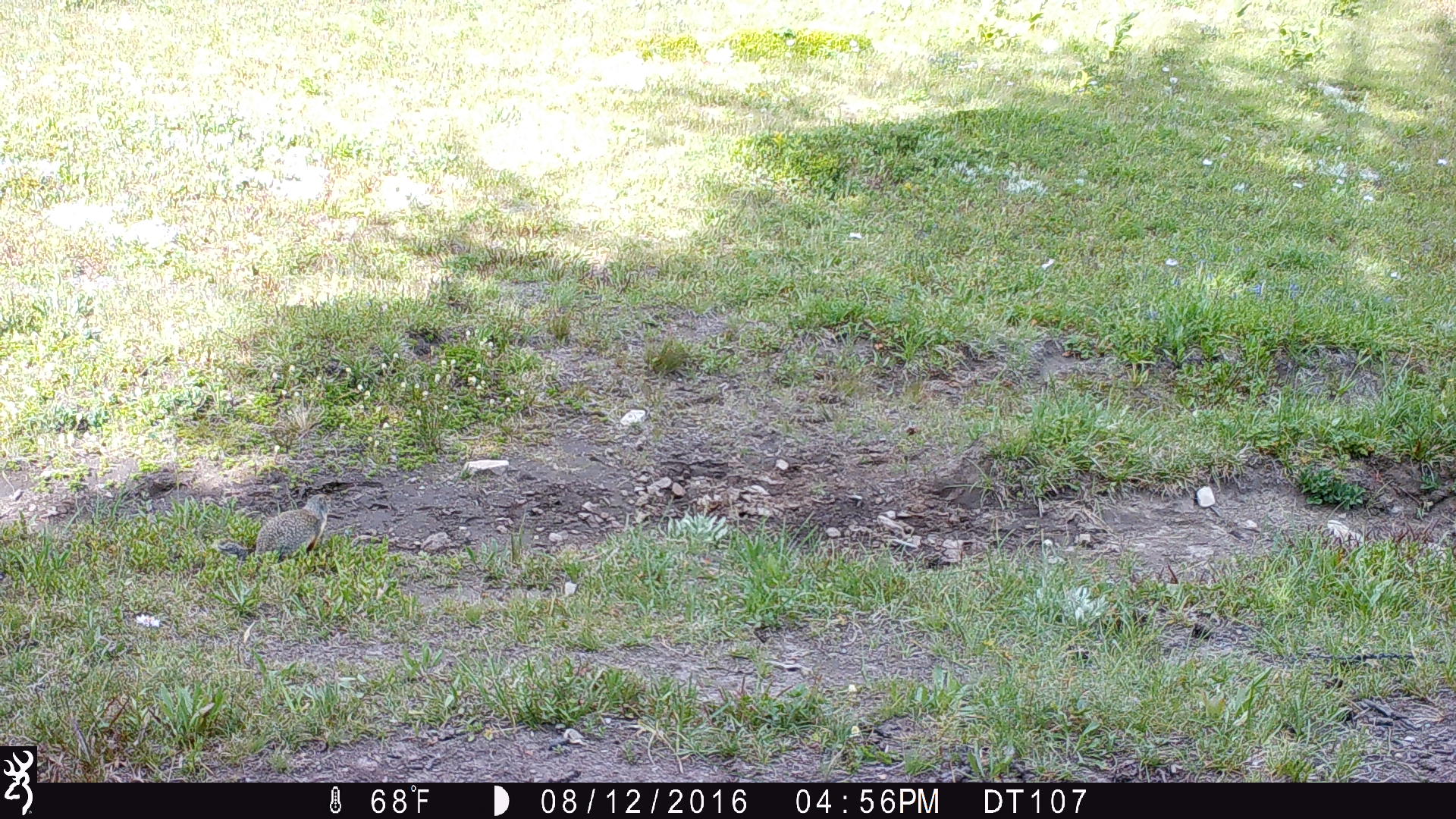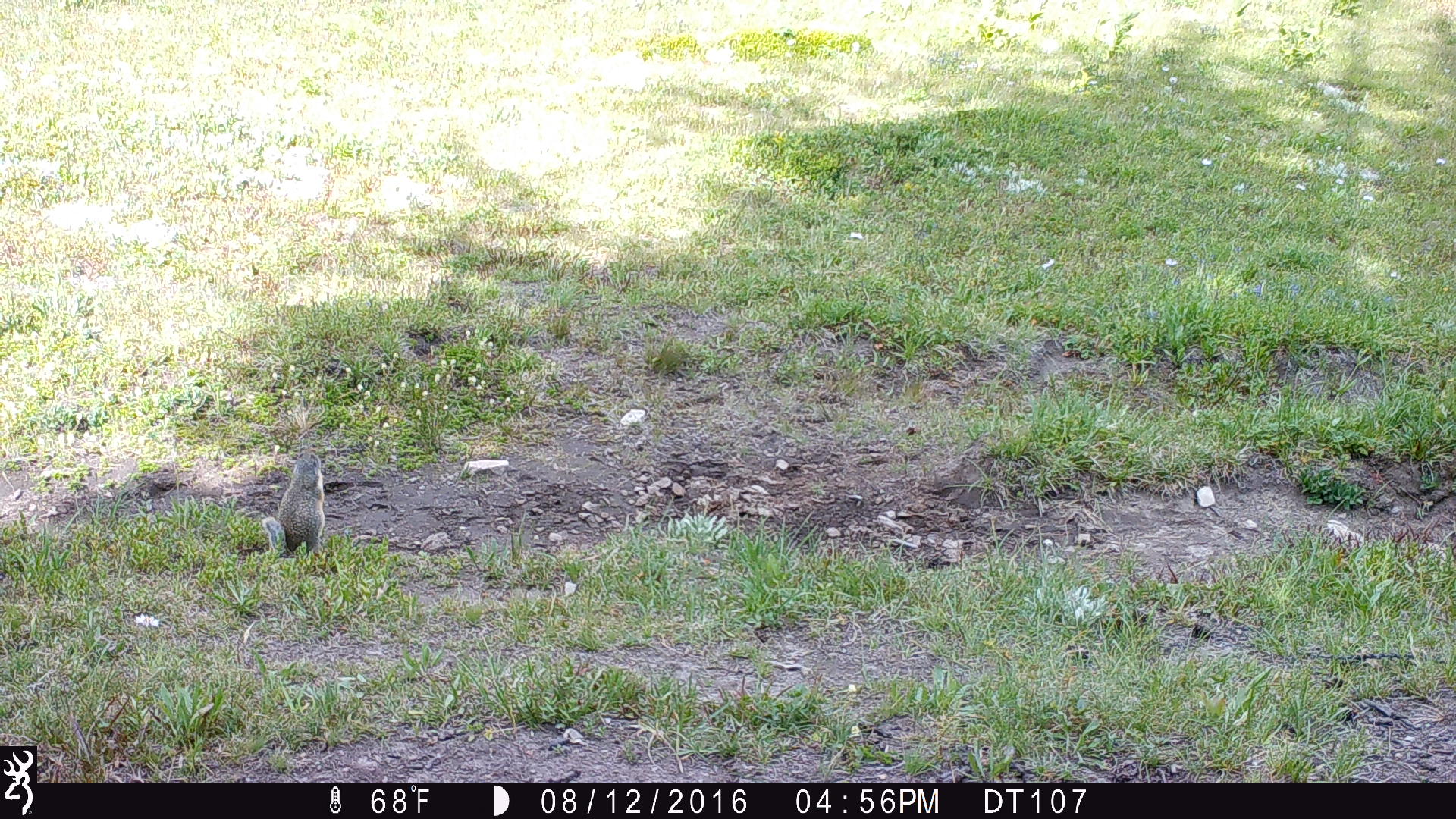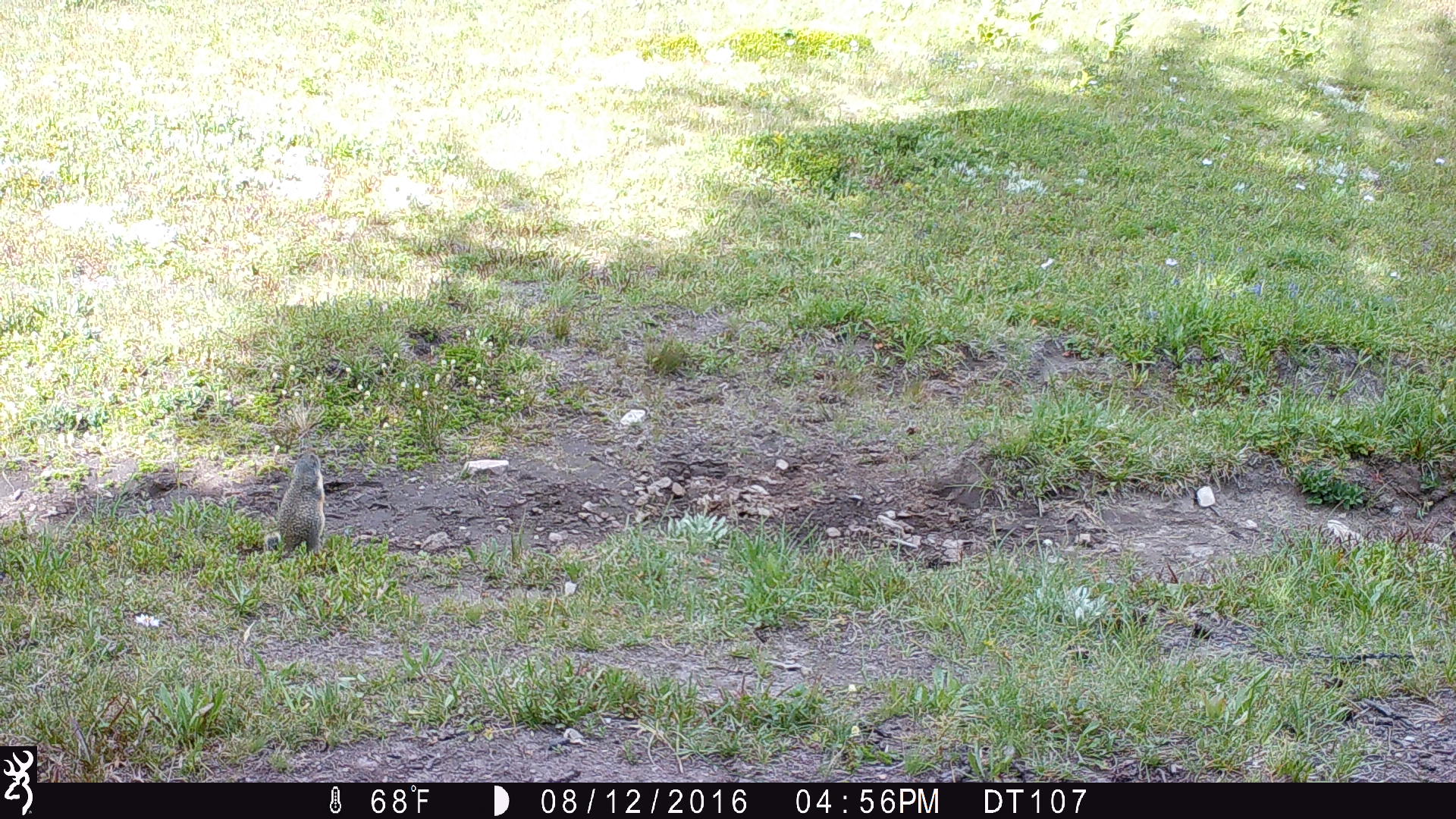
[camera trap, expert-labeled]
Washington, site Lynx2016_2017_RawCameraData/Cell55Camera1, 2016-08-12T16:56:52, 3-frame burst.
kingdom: Animalia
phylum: Chordata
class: Mammalia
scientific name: Mammalia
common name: small mammal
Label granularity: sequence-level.